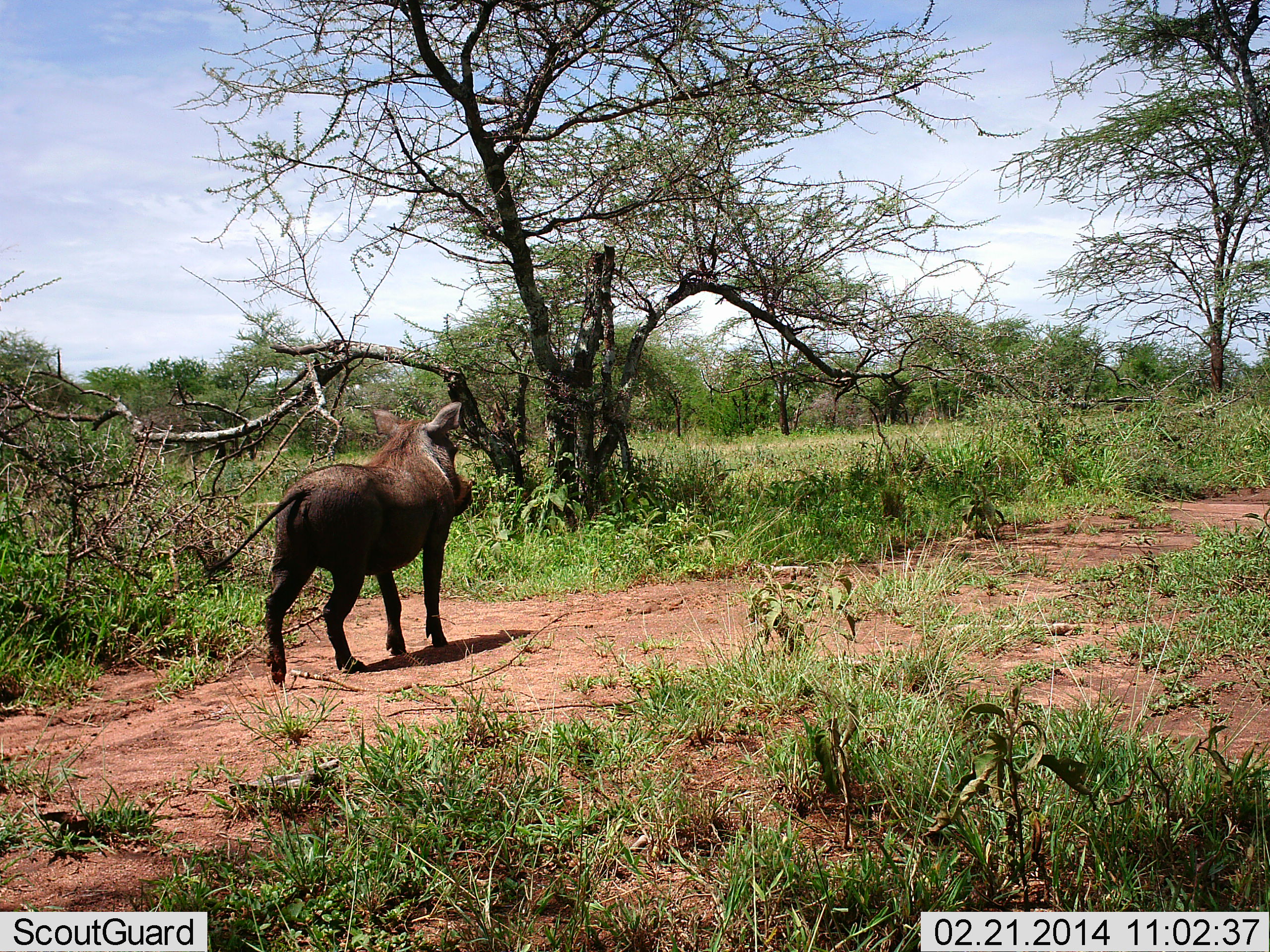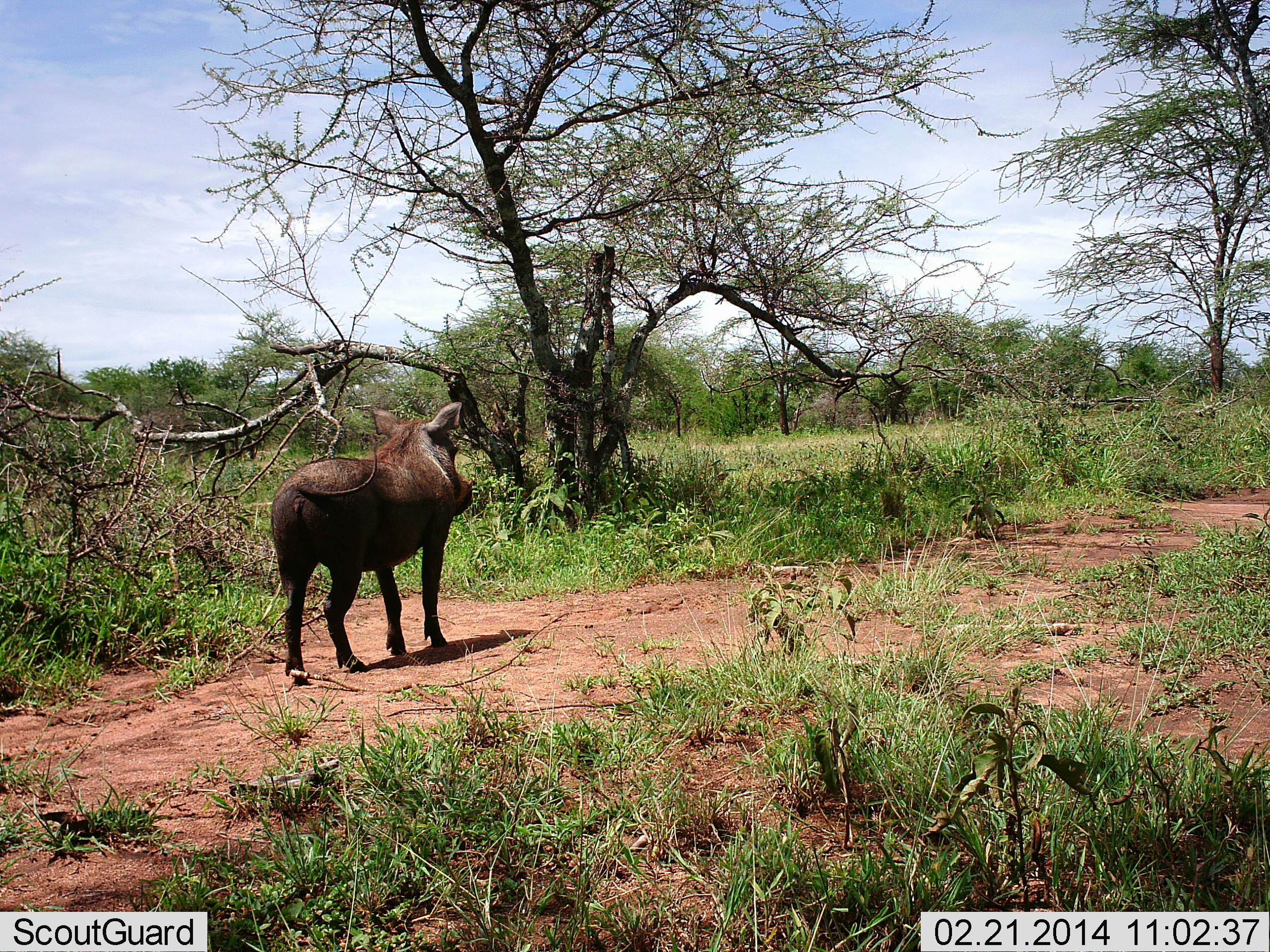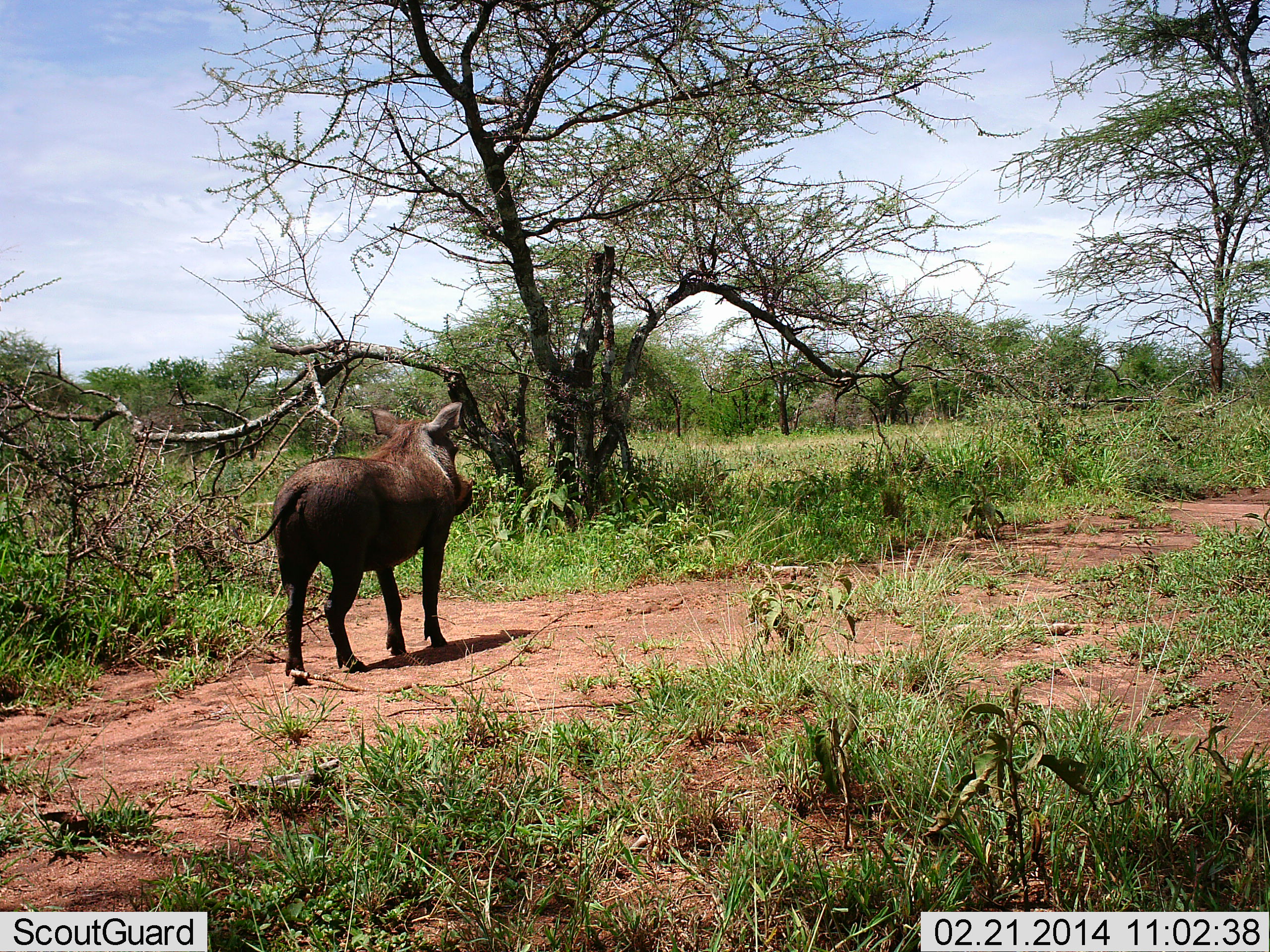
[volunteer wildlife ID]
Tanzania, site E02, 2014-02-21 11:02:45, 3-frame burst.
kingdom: Animalia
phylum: Chordata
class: Mammalia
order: Artiodactyla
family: Suidae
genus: Phacochoerus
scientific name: Phacochoerus africanus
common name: warthog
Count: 1.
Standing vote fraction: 90%.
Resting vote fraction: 0%.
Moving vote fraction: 10%.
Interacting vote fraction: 0%.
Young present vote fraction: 0%.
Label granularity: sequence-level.